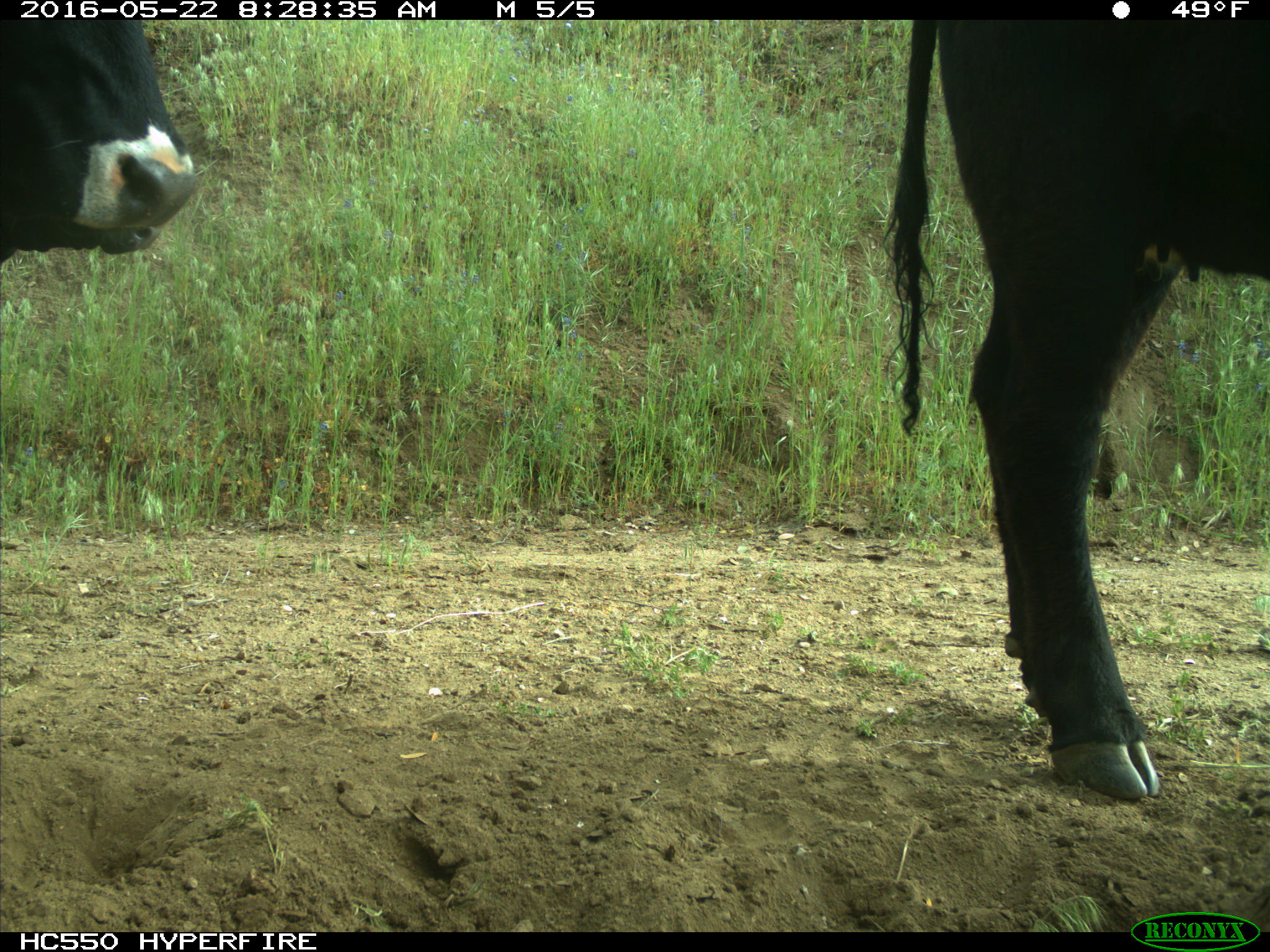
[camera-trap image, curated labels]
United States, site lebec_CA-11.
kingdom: Animalia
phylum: Chordata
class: Mammalia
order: Artiodactyla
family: Bovidae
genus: Bos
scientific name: Bos taurus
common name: domestic cow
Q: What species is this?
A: Bos taurus (domestic cow).